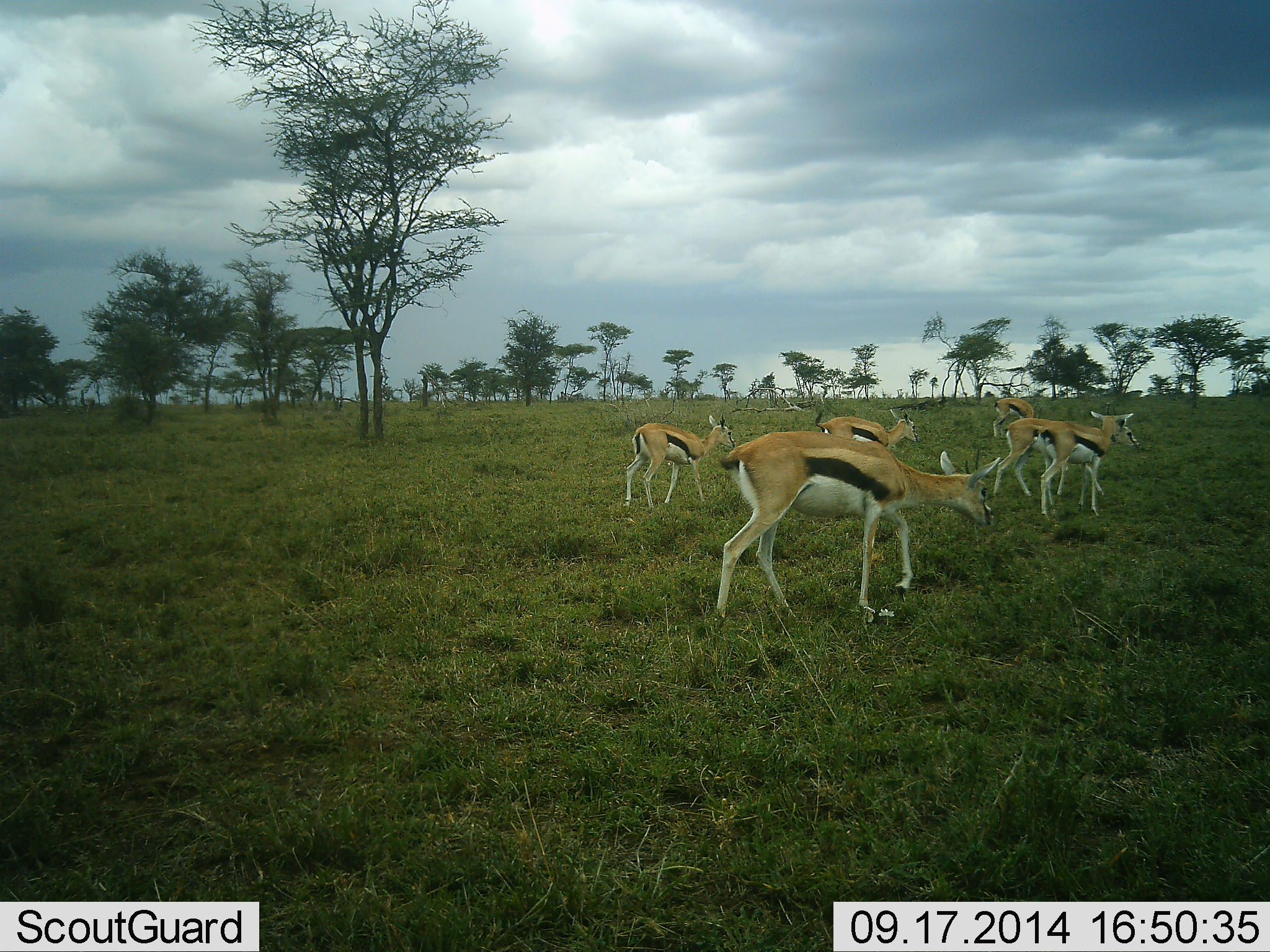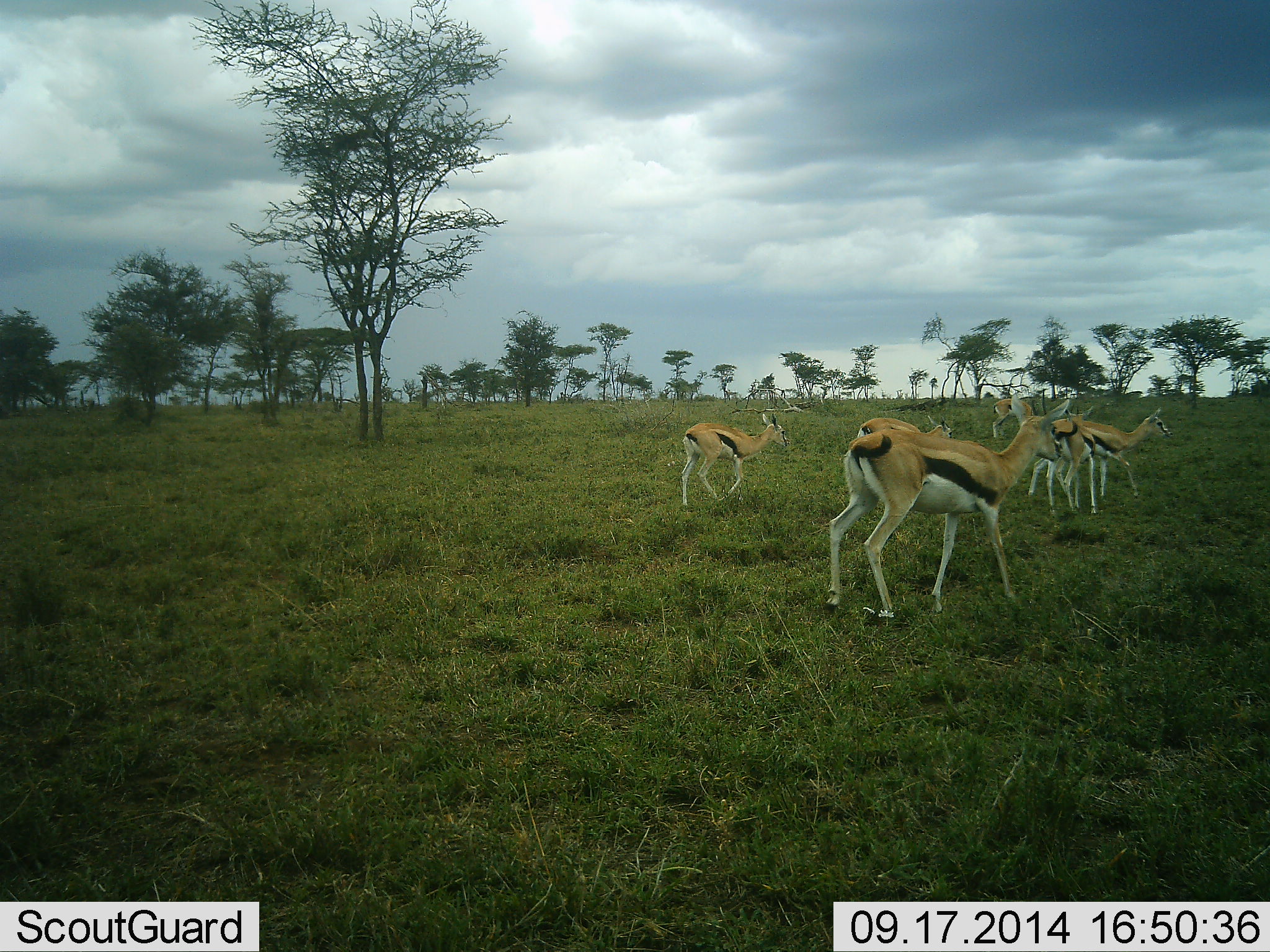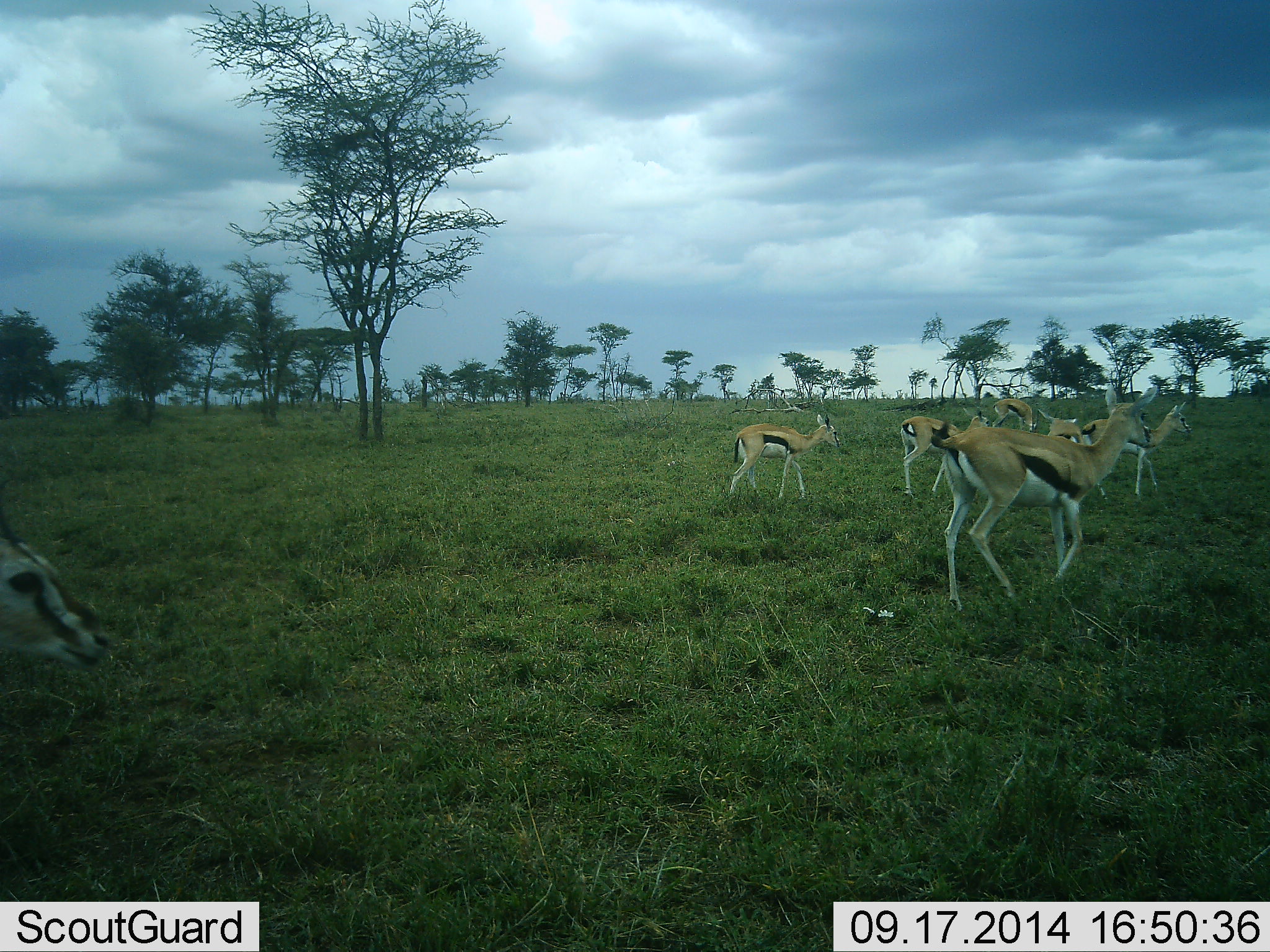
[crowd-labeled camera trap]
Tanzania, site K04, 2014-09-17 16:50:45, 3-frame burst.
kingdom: Animalia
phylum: Chordata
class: Mammalia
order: Artiodactyla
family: Bovidae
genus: Eudorcas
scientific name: Eudorcas thomsonii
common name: thomson's gazelle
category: gazellethomsons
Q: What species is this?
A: Gazellethomsons (thomson's gazelle) (Eudorcas thomsonii).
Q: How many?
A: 7.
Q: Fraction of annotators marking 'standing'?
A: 20%.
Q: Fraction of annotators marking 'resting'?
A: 0%.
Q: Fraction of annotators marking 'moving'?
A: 100%.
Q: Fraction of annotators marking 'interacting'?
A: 0%.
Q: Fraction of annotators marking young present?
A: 0%.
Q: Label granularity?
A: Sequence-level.